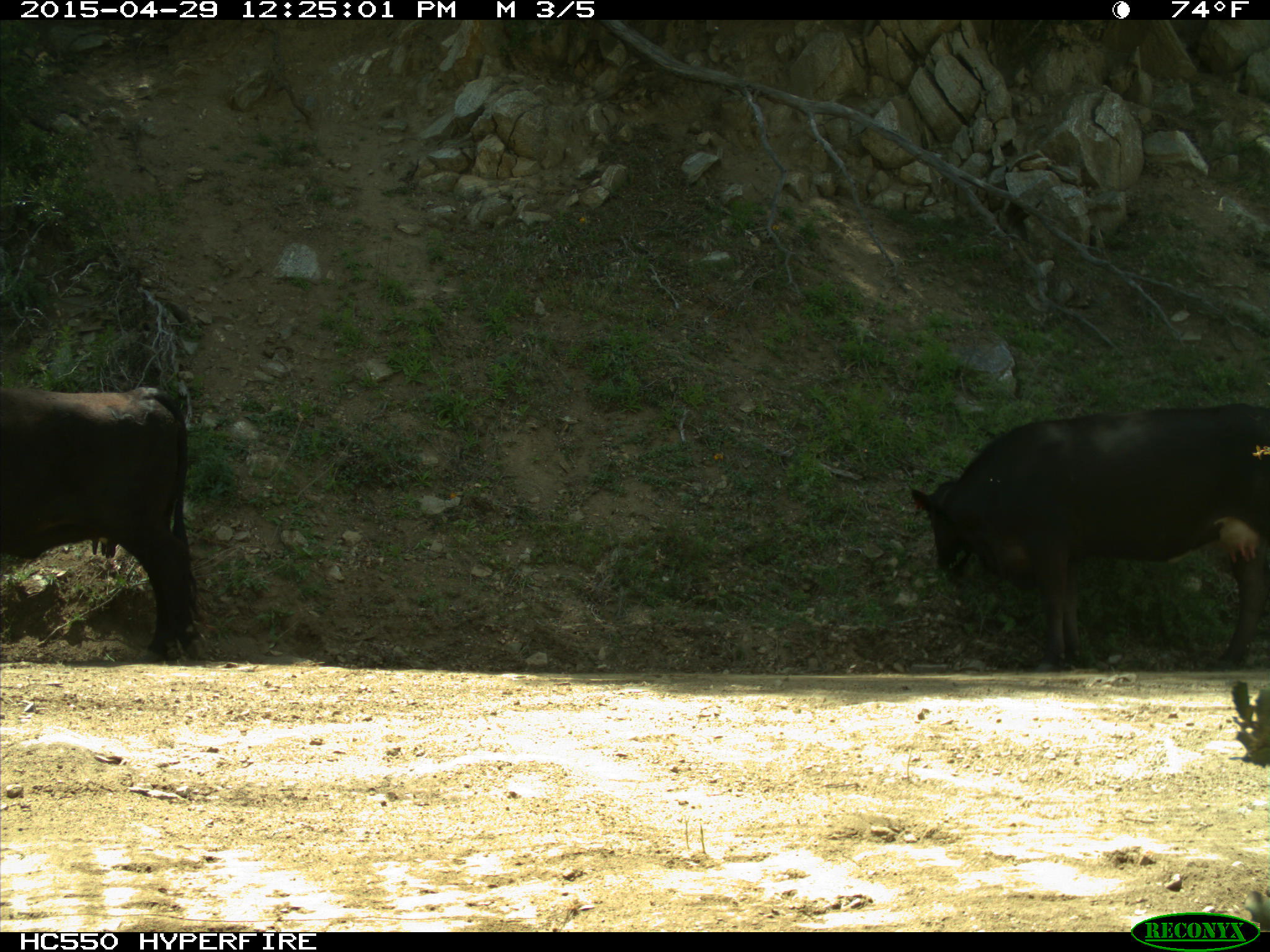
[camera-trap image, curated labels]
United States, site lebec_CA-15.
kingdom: Animalia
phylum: Chordata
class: Mammalia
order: Artiodactyla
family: Bovidae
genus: Bos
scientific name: Bos taurus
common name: domestic cow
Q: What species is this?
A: Bos taurus (domestic cow).